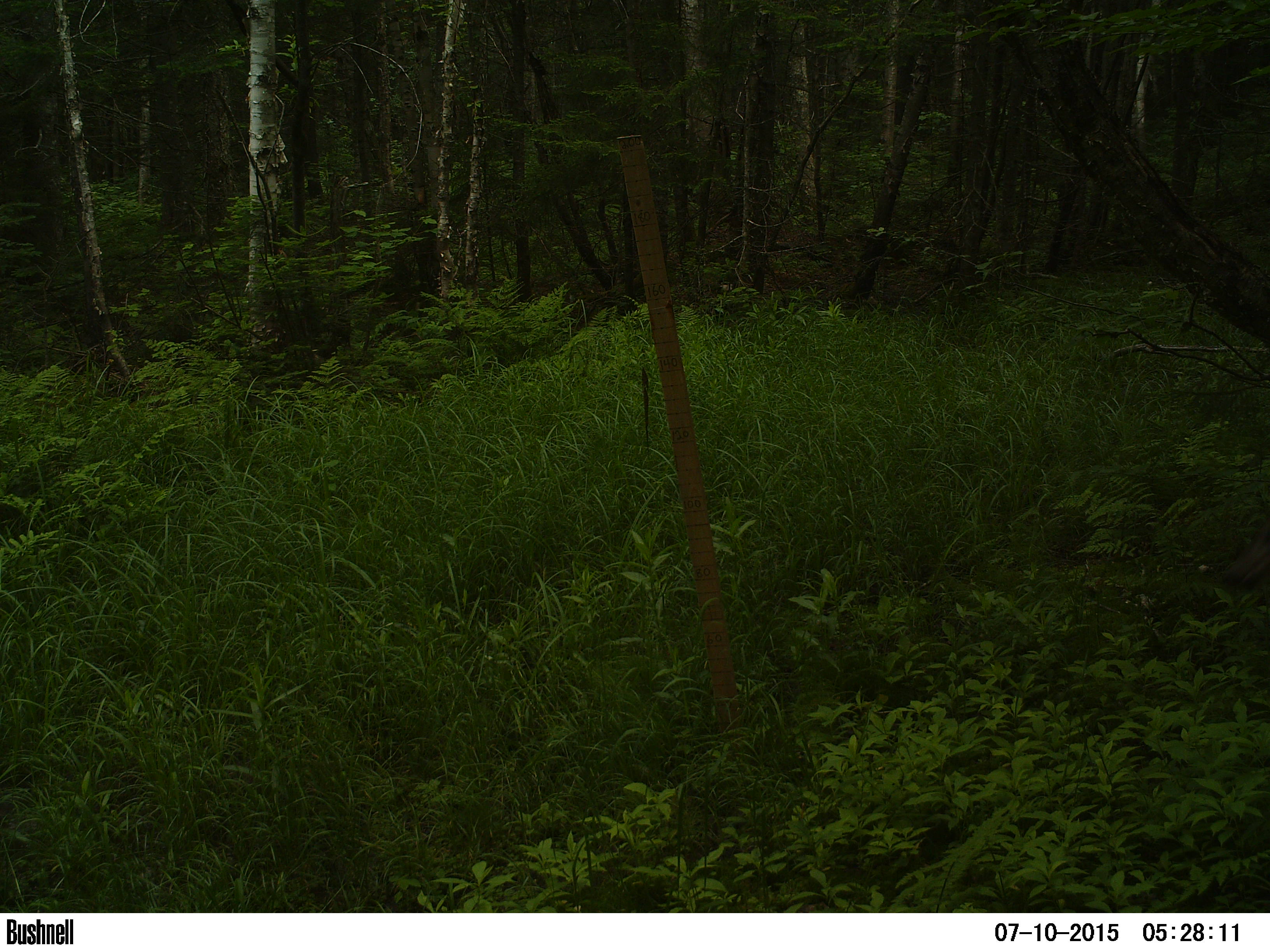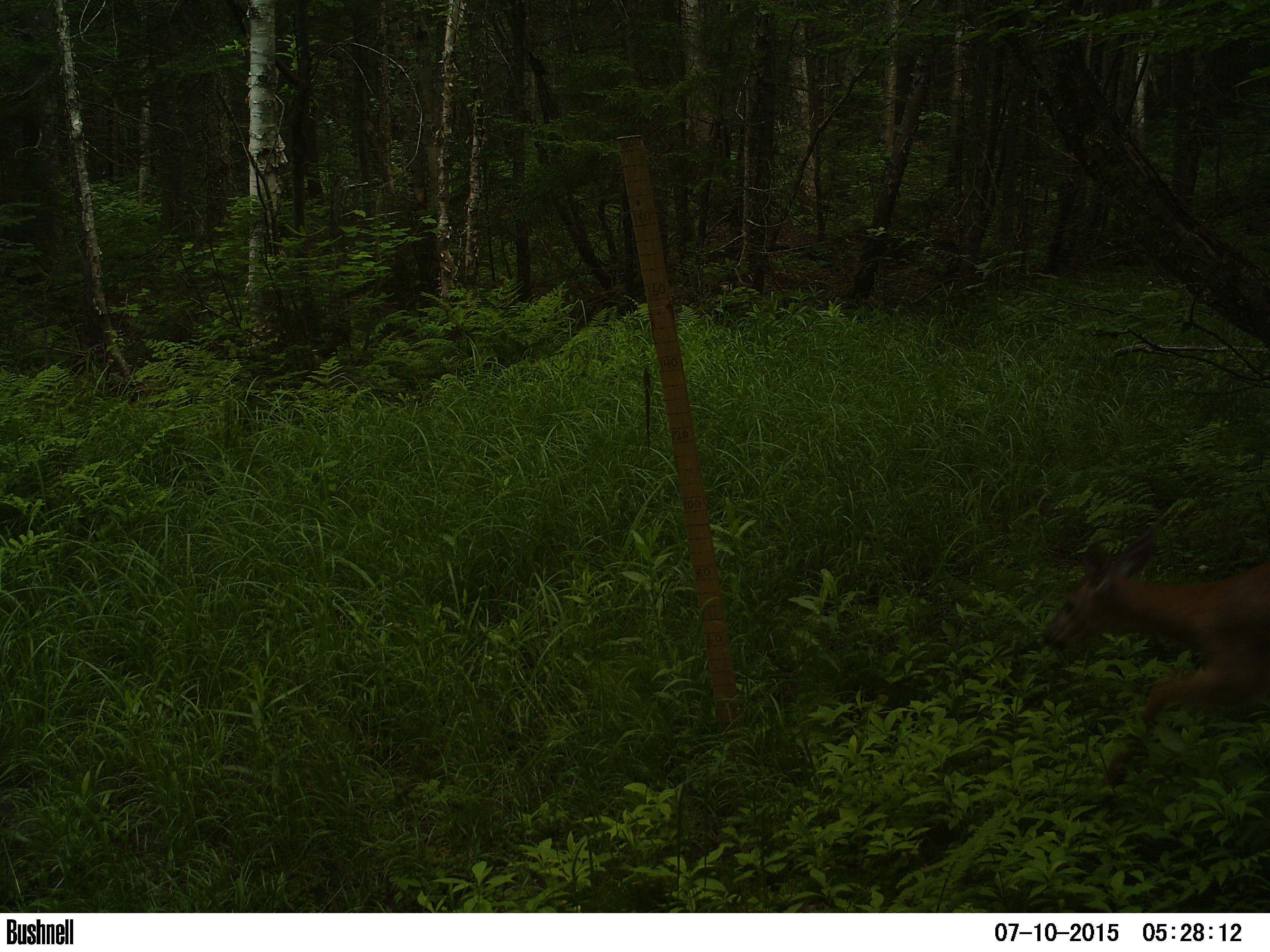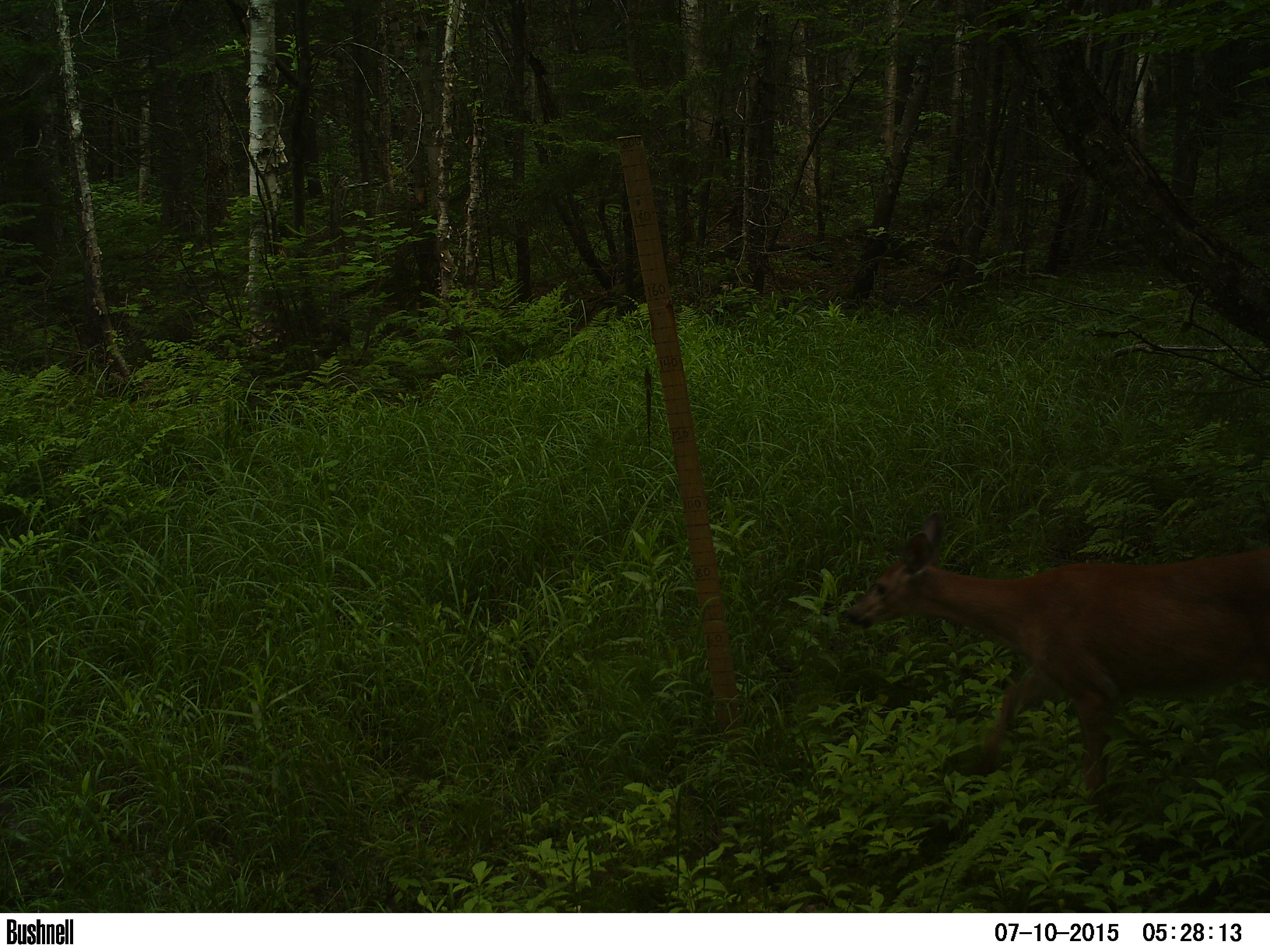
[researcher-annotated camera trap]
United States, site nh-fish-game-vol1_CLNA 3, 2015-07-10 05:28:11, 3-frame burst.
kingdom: Animalia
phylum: Chordata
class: Mammalia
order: Artiodactyla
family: Cervidae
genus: Odocoileus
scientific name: Odocoileus virginianus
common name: white-tailed deer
White-tailed deer (Odocoileus virginianus).